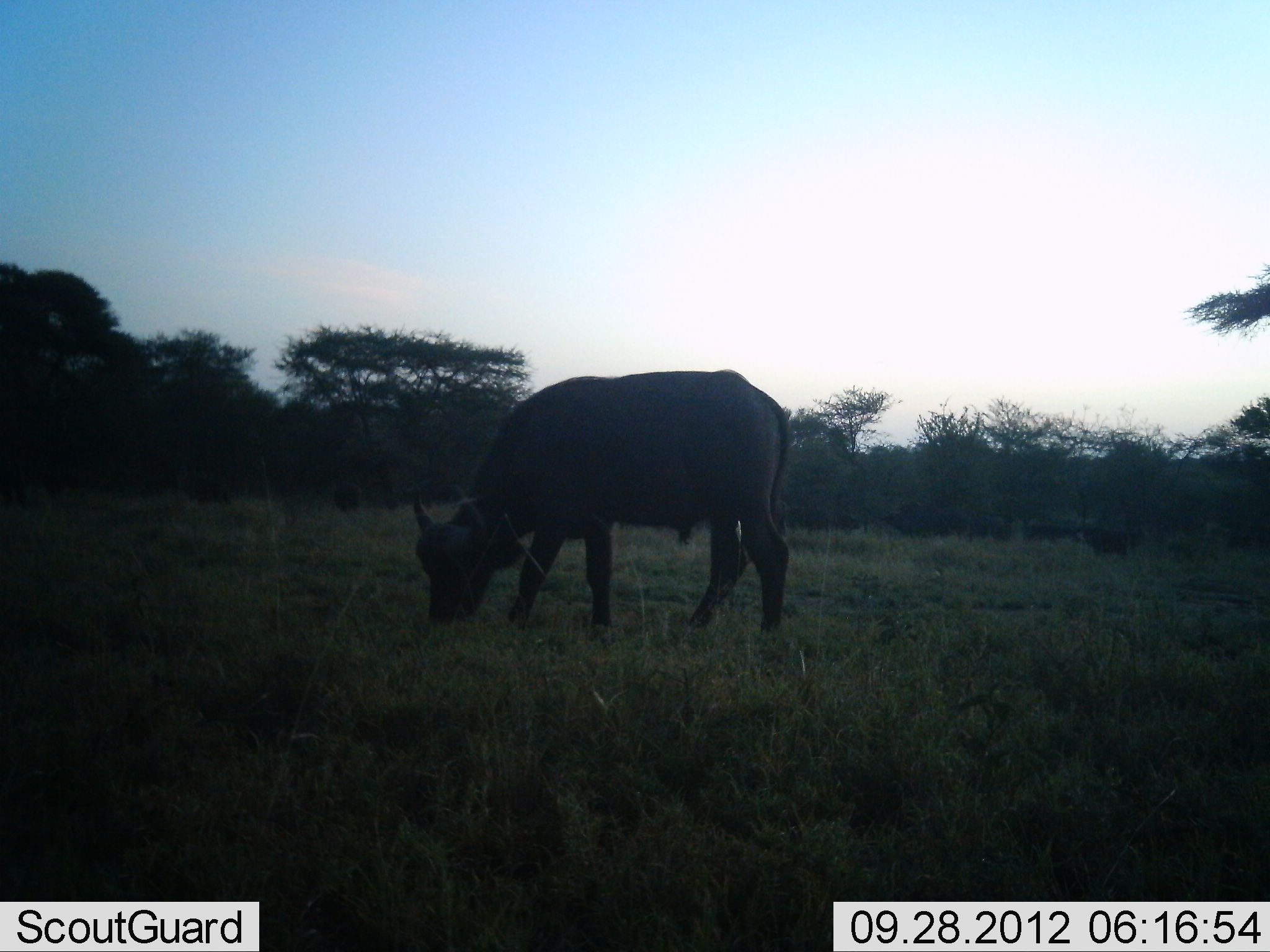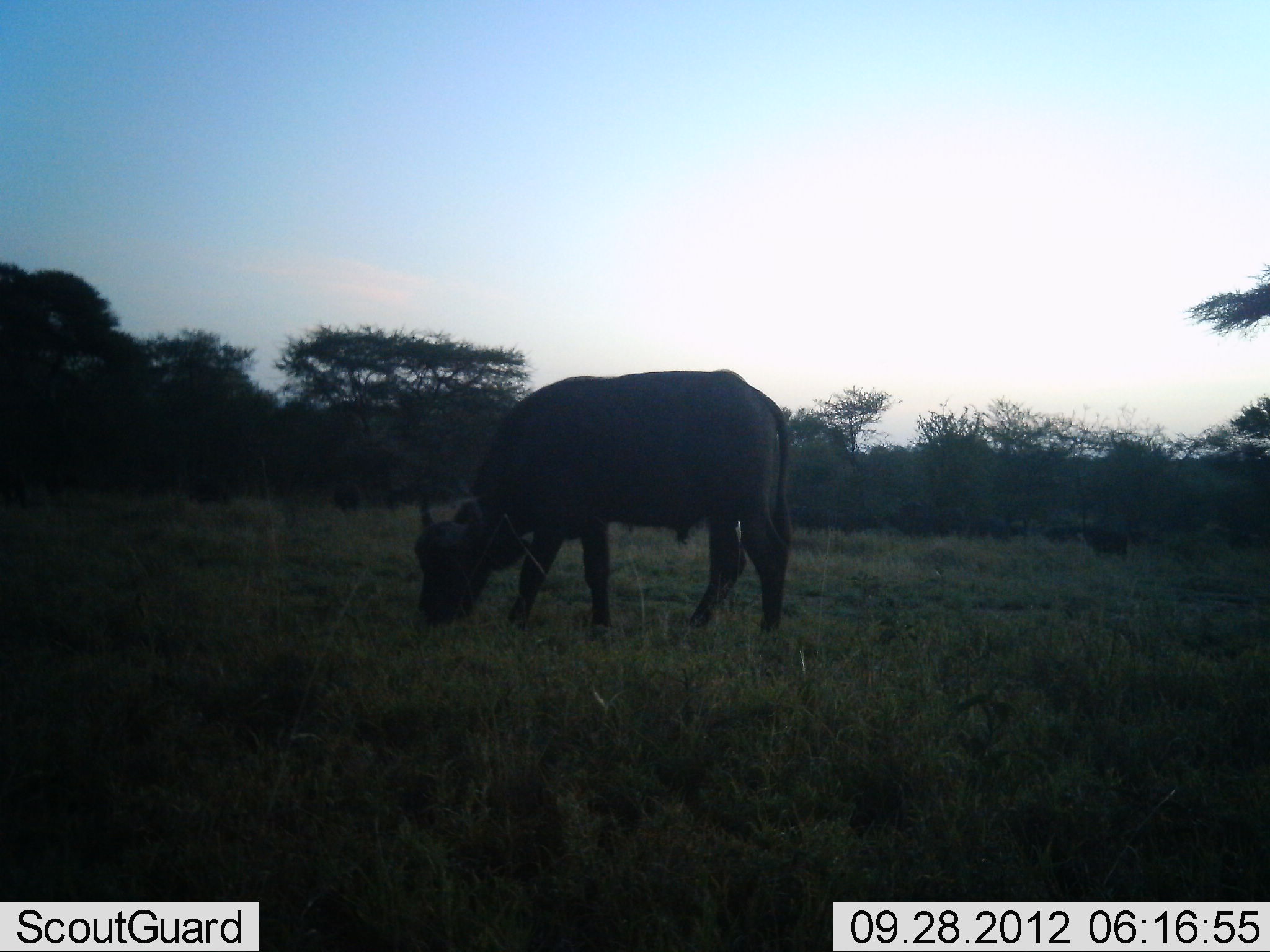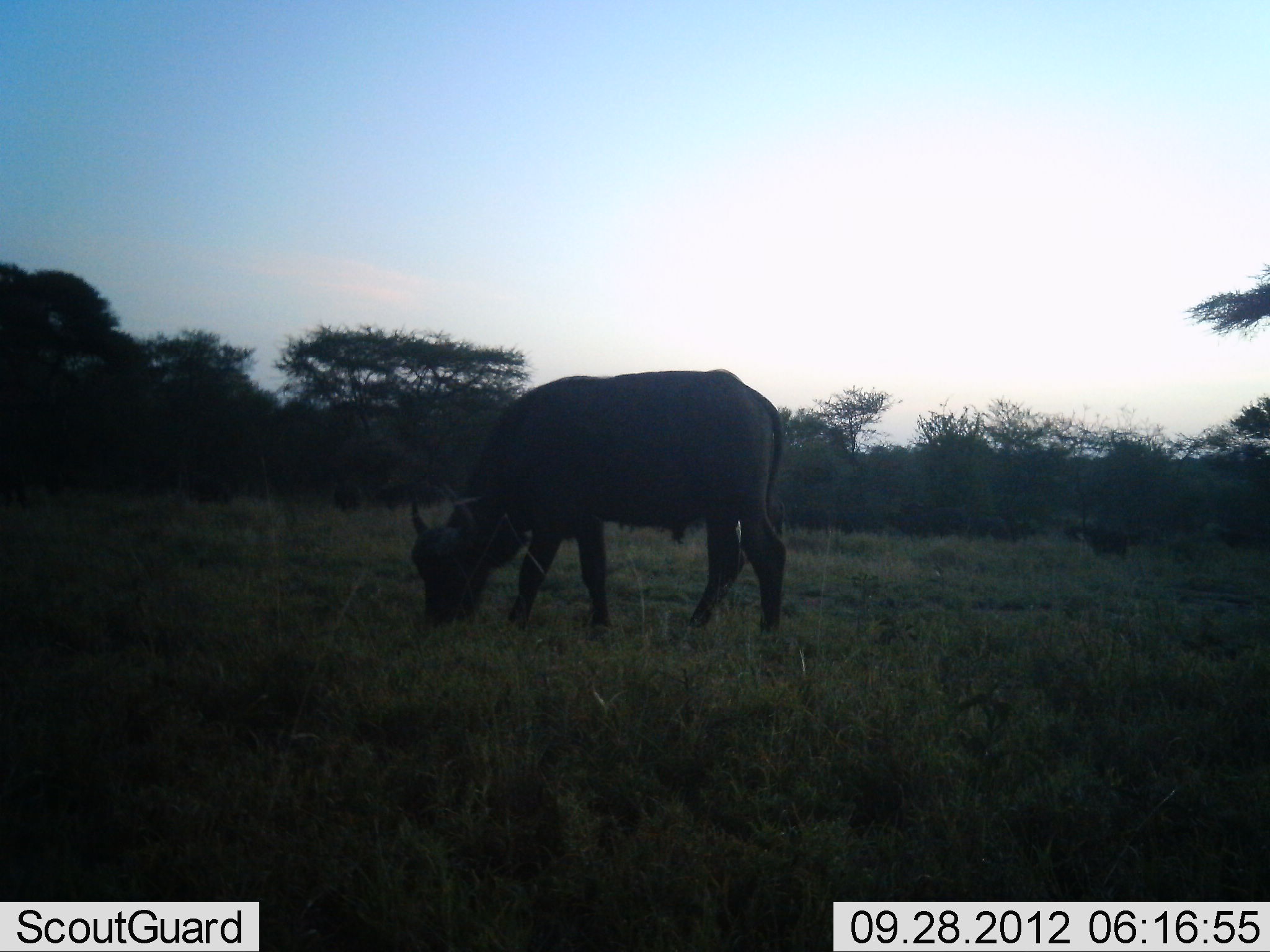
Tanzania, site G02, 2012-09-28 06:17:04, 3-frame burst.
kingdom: Animalia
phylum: Chordata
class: Mammalia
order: Artiodactyla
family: Bovidae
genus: Syncerus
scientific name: Syncerus caffer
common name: cape buffalo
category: buffalo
Buffalo (cape buffalo) (Syncerus caffer), count 5. Behavior (volunteer vote fractions): standing 30%, resting 0%, moving 10%, interacting 0%. Young present (vote fraction): 0%. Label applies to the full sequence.